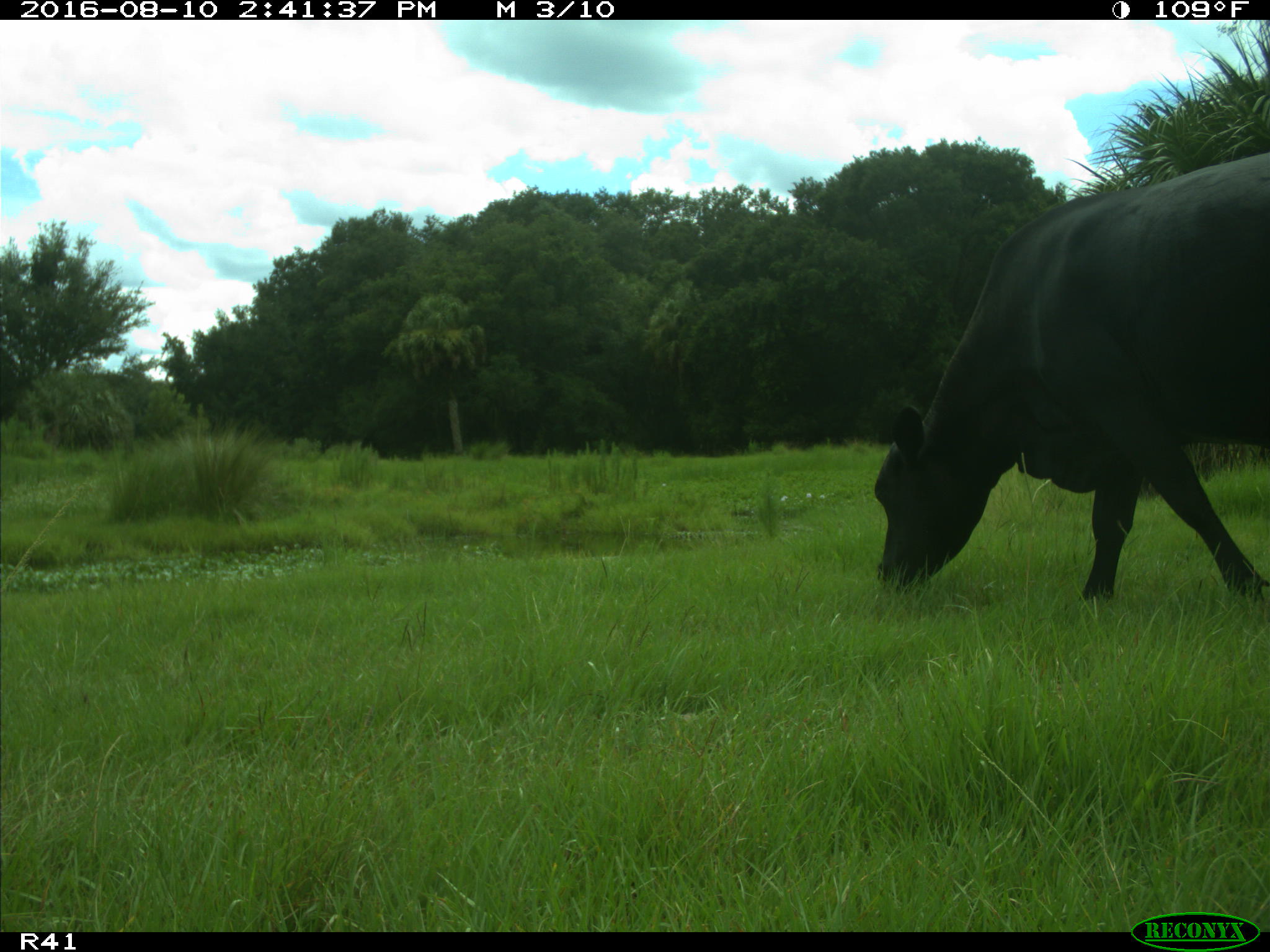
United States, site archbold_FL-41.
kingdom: Animalia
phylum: Chordata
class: Mammalia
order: Artiodactyla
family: Bovidae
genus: Bos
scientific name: Bos taurus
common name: domestic cow